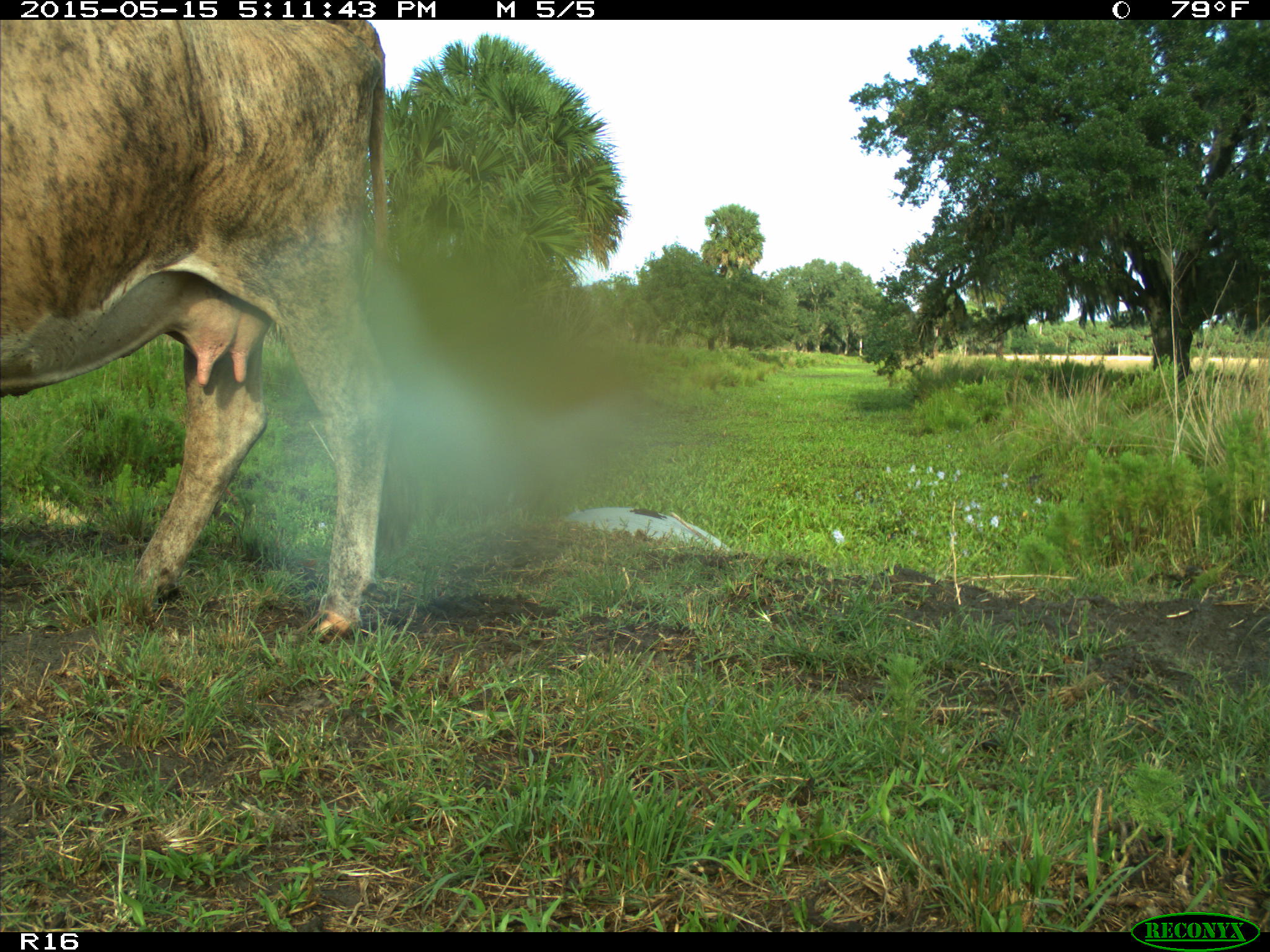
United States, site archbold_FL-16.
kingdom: Animalia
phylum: Chordata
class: Mammalia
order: Artiodactyla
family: Bovidae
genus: Bos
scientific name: Bos taurus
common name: domestic cow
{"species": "Bos taurus (domestic cow)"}